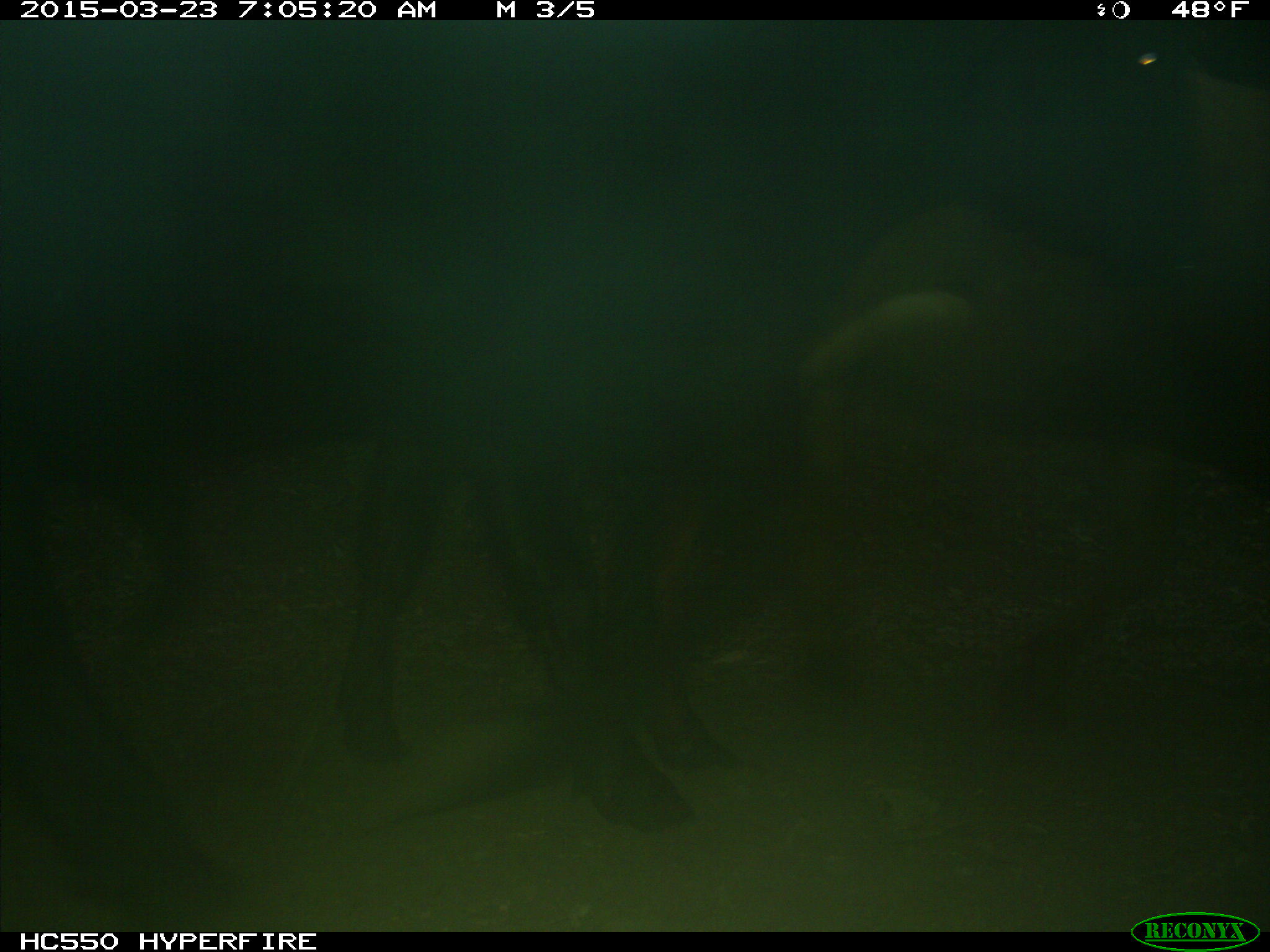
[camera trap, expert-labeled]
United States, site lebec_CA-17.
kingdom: Animalia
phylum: Chordata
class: Mammalia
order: Artiodactyla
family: Bovidae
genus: Bos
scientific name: Bos taurus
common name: domestic cow